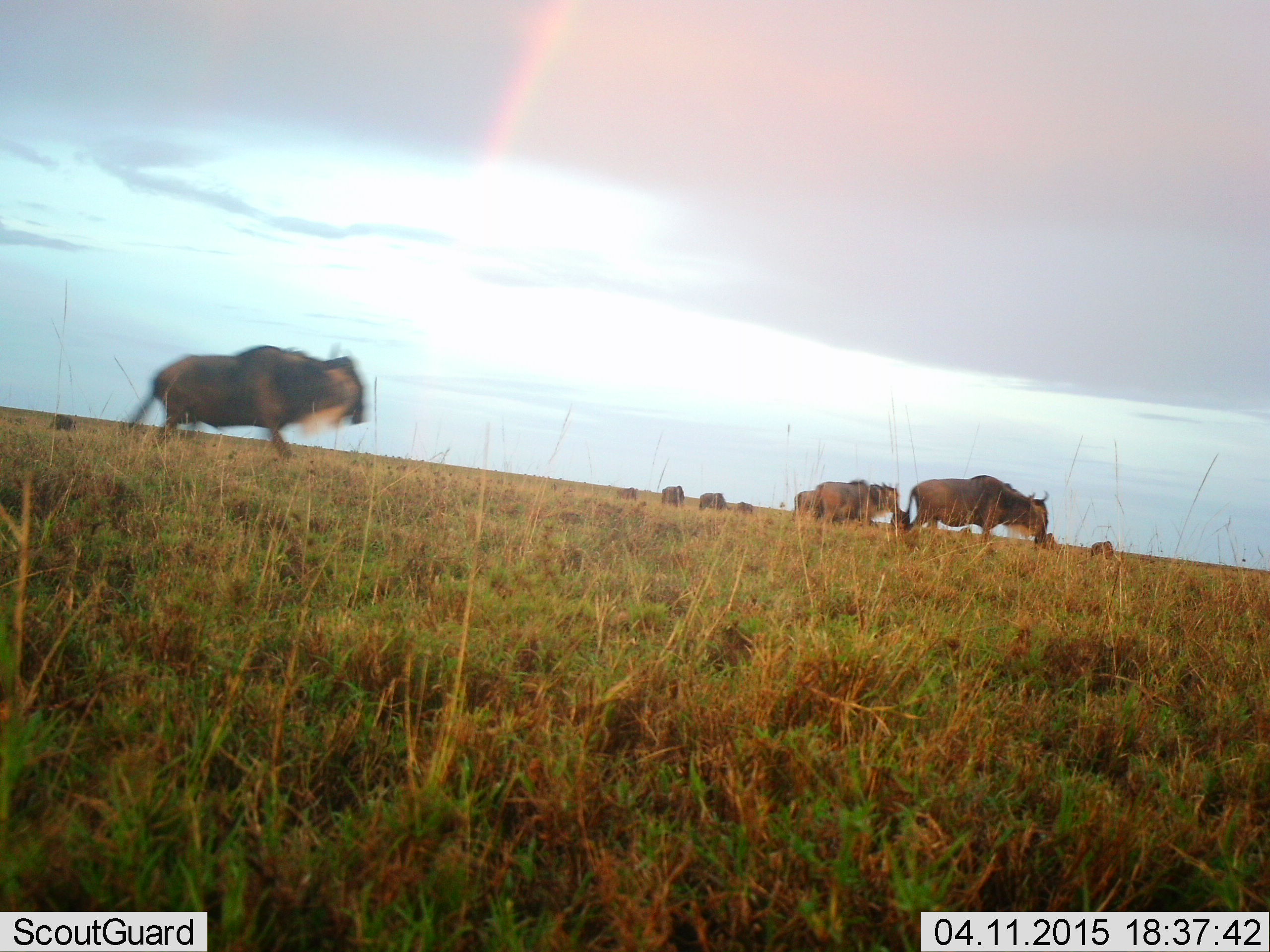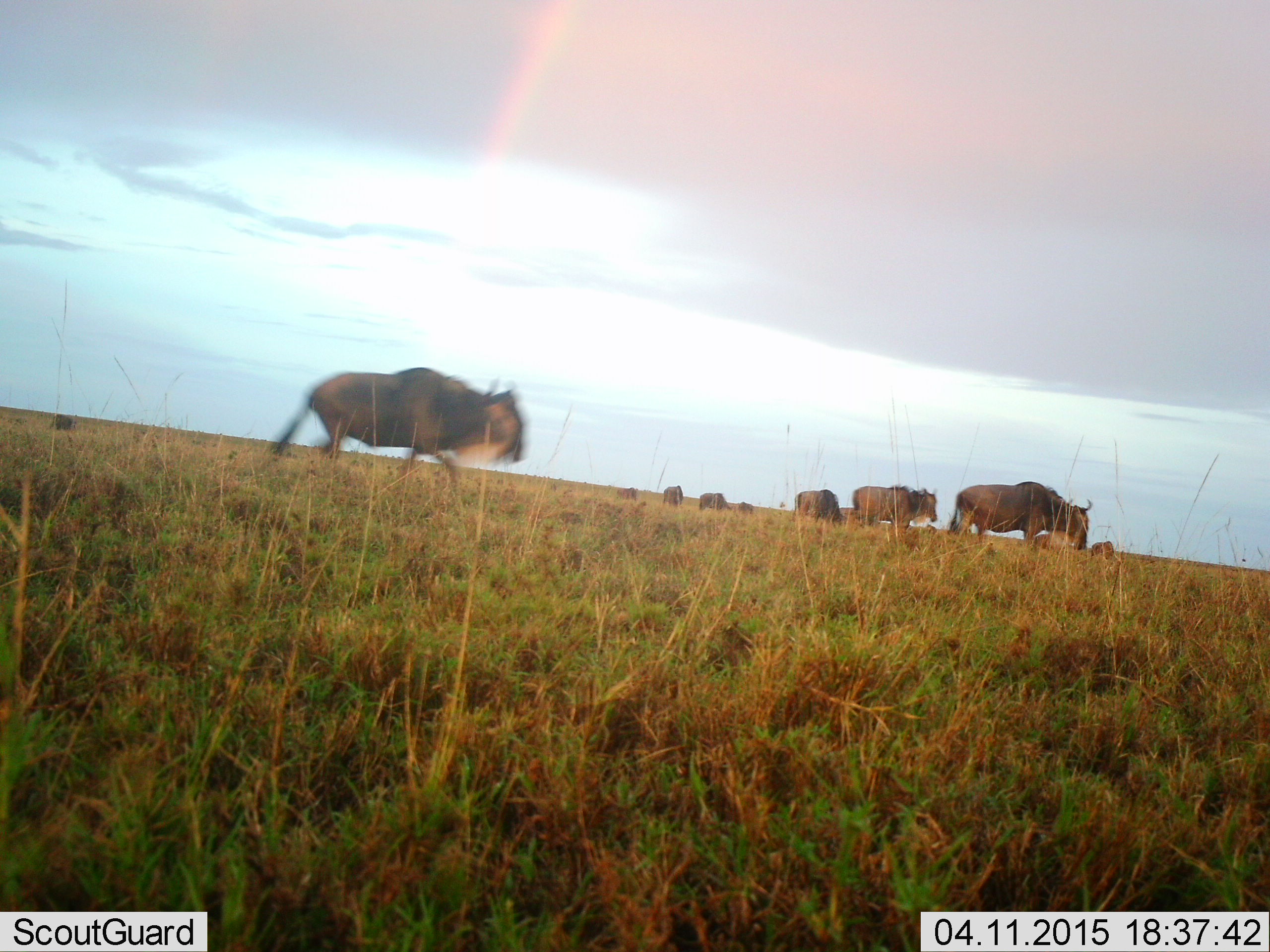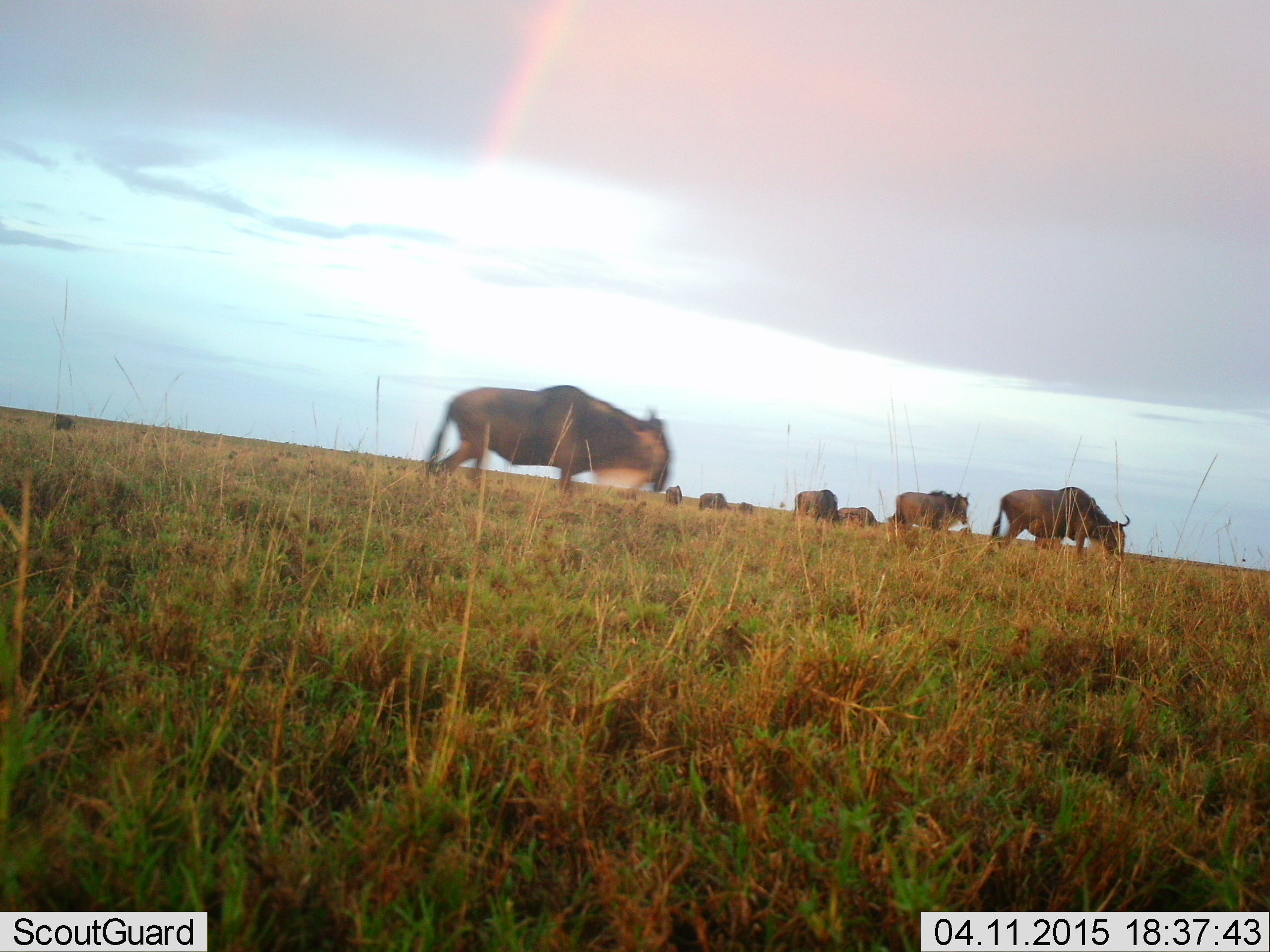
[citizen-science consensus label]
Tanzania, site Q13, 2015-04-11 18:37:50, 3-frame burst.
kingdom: Animalia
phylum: Chordata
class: Mammalia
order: Artiodactyla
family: Bovidae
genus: Connochaetes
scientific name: Connochaetes taurinus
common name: blue wildebeest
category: wildebeest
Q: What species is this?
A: Wildebeest (blue wildebeest) (Connochaetes taurinus).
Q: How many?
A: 10.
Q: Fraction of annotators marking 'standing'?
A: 70%.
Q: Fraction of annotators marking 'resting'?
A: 0%.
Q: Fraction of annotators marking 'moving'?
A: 90%.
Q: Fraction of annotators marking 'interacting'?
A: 0%.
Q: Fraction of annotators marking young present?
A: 0%.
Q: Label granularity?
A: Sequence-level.